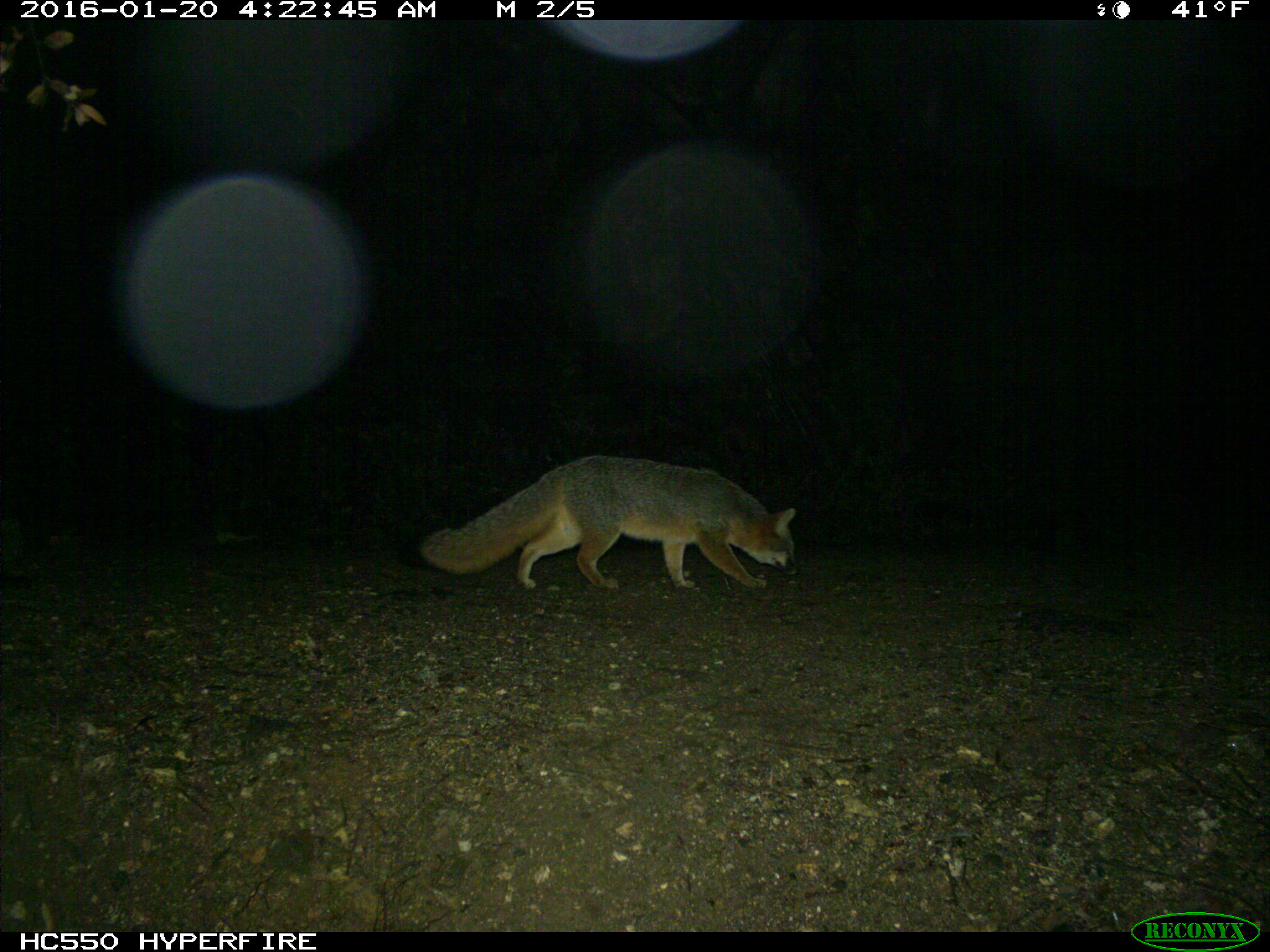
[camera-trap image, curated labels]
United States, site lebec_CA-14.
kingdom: Animalia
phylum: Chordata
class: Mammalia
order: Carnivora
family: Canidae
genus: Urocyon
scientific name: Urocyon cinereoargenteus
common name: gray fox